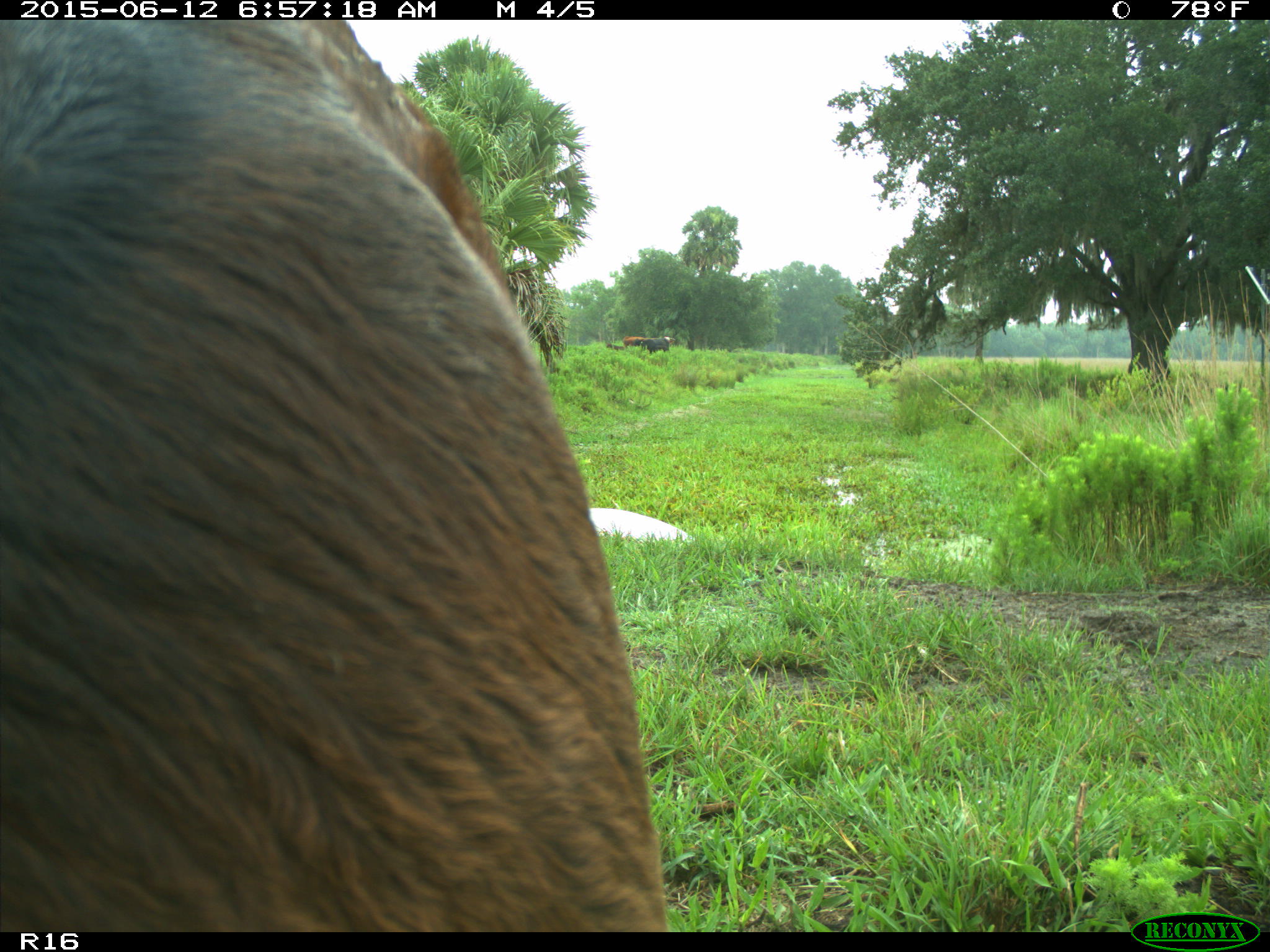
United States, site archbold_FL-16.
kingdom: Animalia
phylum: Chordata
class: Mammalia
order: Artiodactyla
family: Bovidae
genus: Bos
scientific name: Bos taurus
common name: domestic cow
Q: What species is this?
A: Bos taurus (domestic cow).